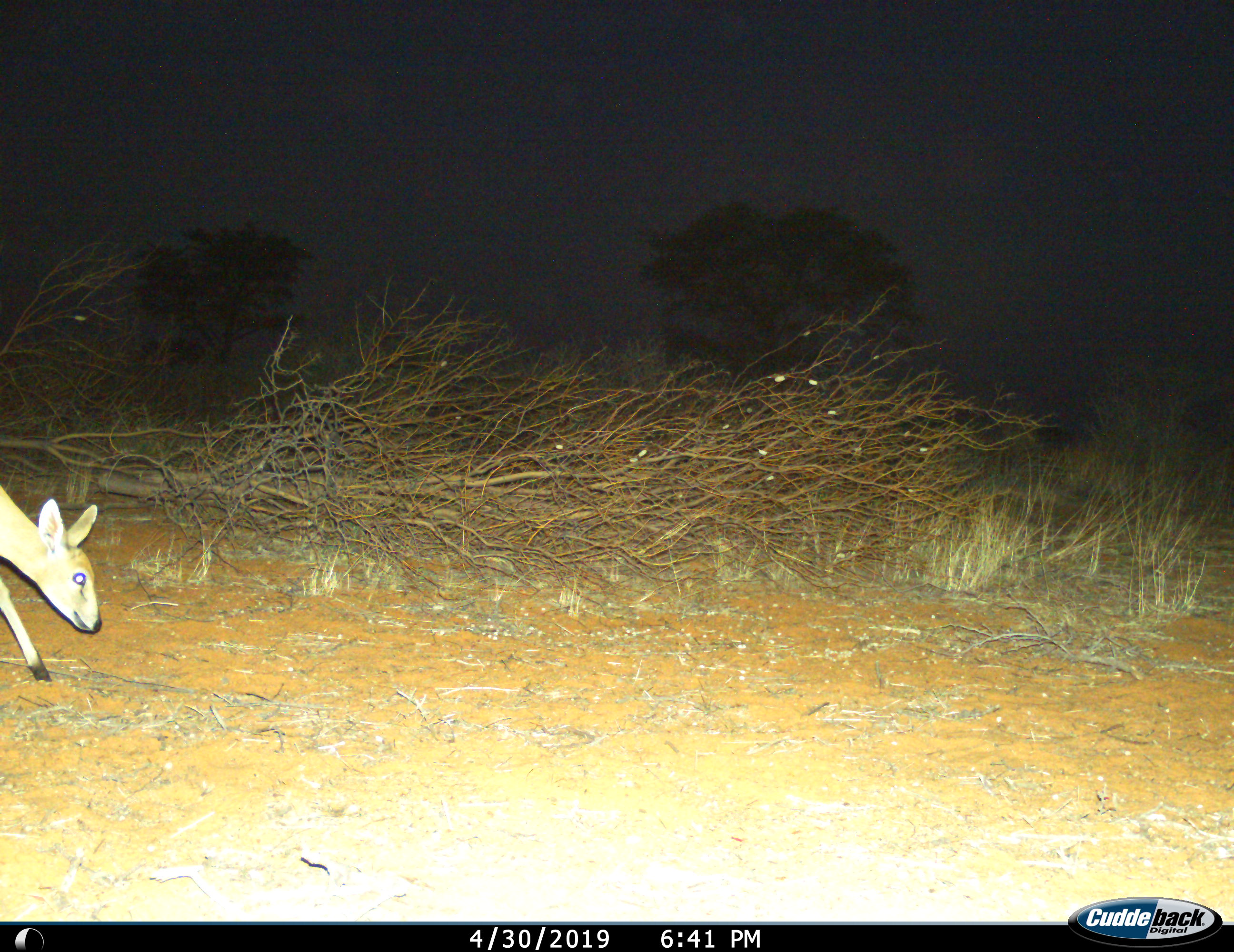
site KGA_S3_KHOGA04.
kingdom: Animalia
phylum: Chordata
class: Mammalia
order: Artiodactyla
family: Bovidae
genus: Sylvicapra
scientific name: Sylvicapra grimmia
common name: common duiker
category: duikercommongrey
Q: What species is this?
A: Duikercommongrey (common duiker) (Sylvicapra grimmia).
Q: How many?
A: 1.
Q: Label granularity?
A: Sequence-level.